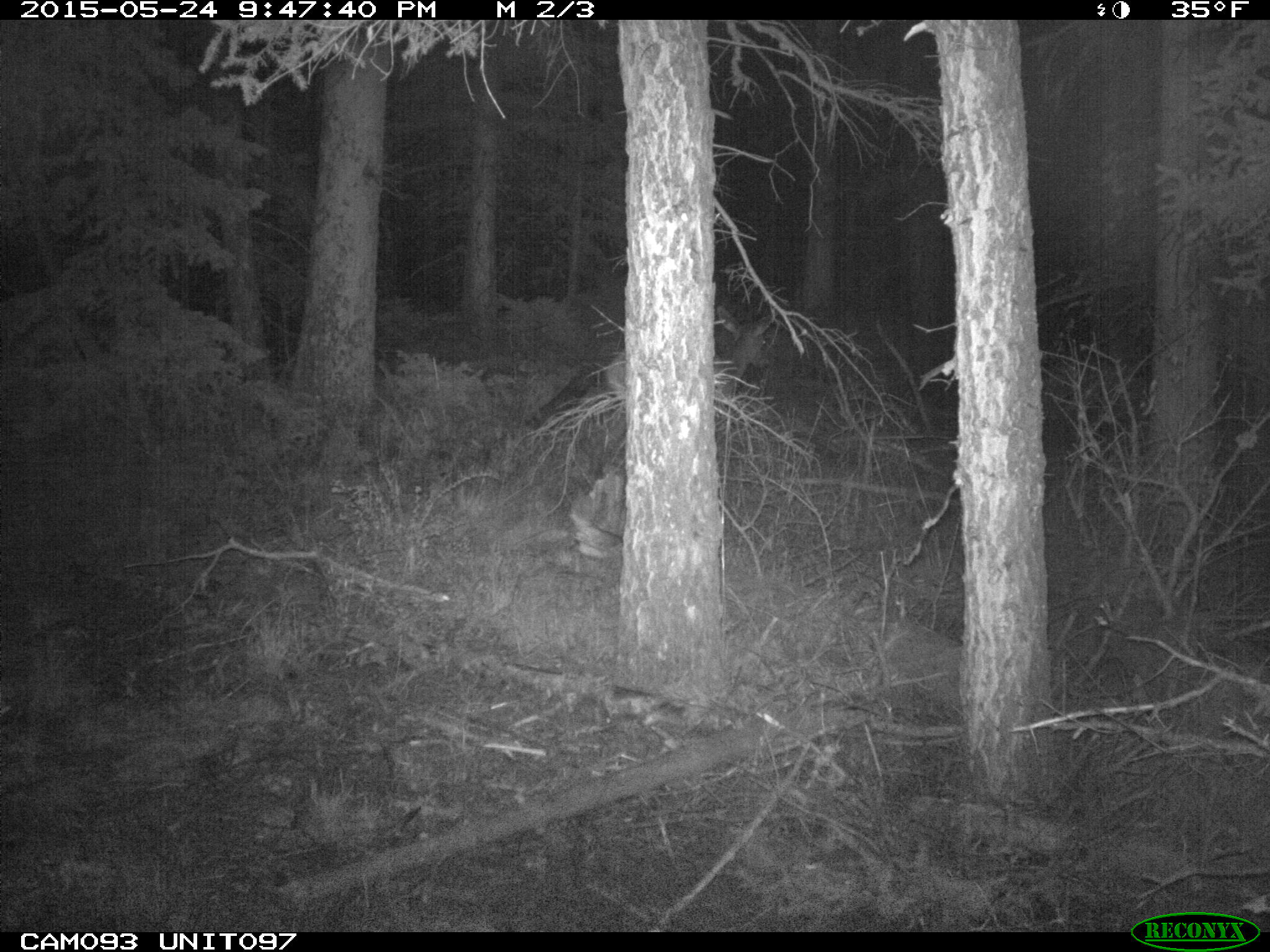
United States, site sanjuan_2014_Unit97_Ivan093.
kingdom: Animalia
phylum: Chordata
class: Mammalia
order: Artiodactyla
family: Cervidae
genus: Cervus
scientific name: Cervus elaphus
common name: red deer